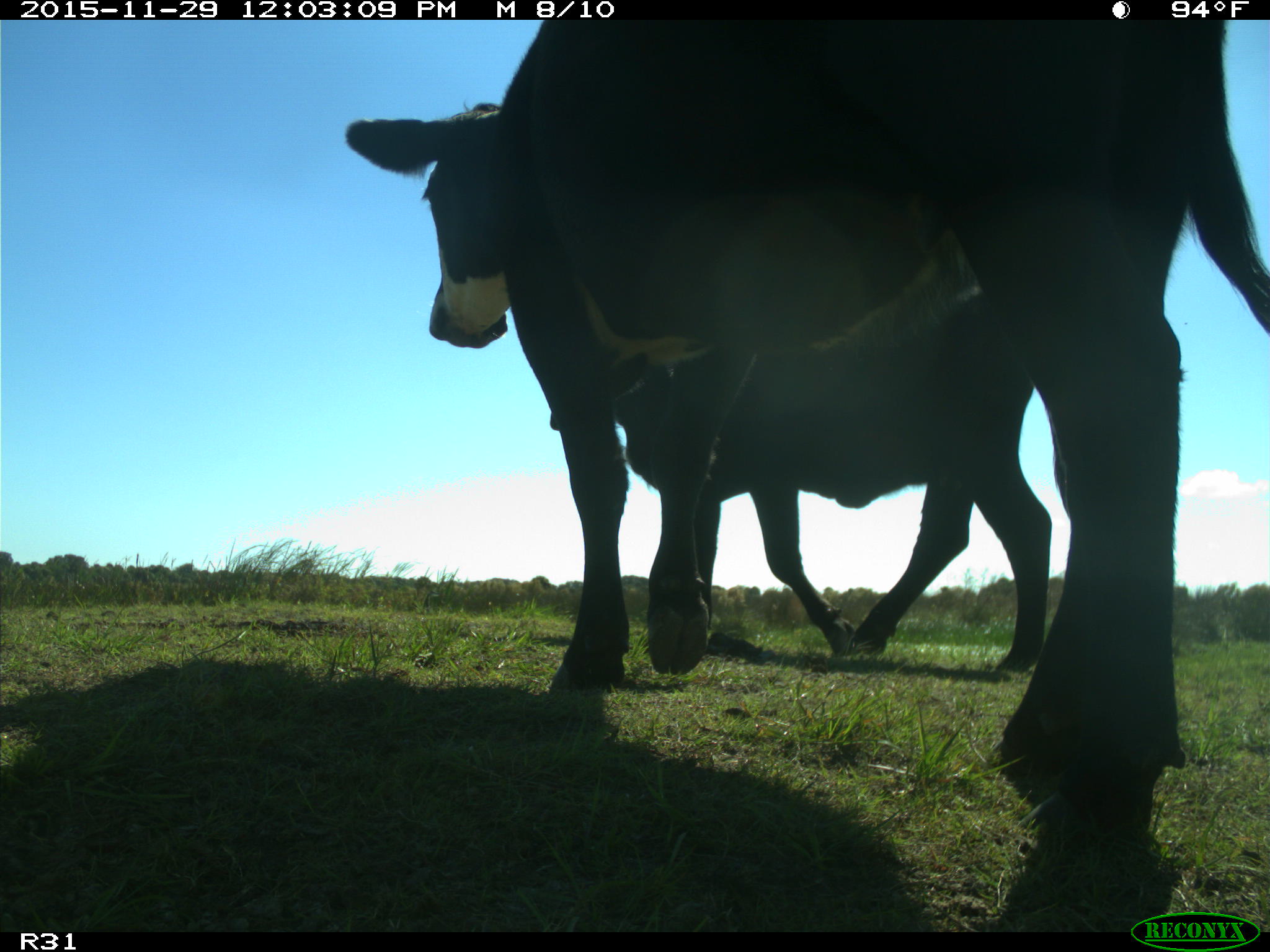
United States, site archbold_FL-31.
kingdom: Animalia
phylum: Chordata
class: Mammalia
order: Artiodactyla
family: Bovidae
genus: Bos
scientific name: Bos taurus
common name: domestic cow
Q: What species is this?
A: Bos taurus (domestic cow).